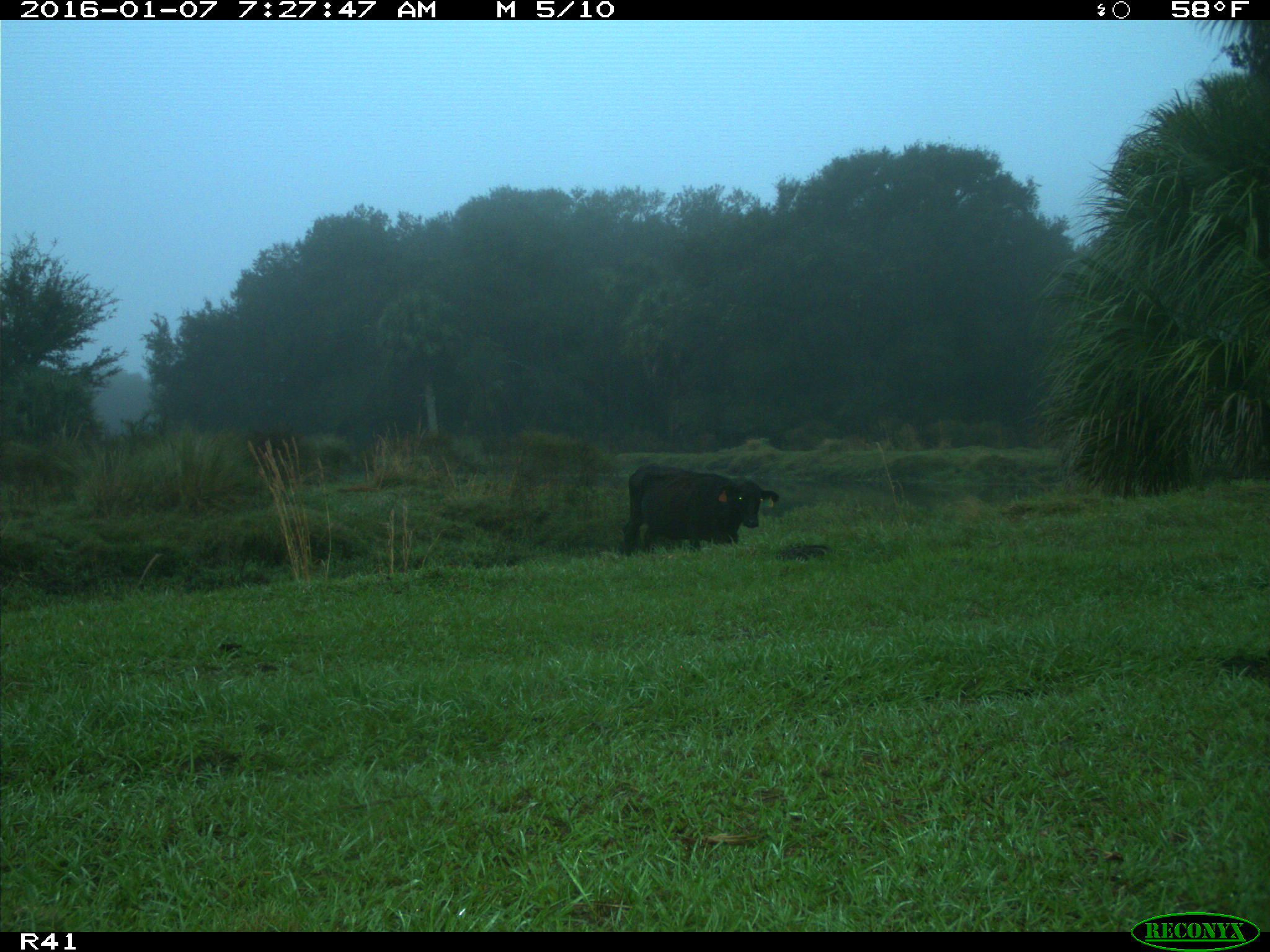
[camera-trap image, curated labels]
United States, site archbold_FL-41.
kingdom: Animalia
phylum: Chordata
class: Mammalia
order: Artiodactyla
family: Bovidae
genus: Bos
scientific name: Bos taurus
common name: domestic cow